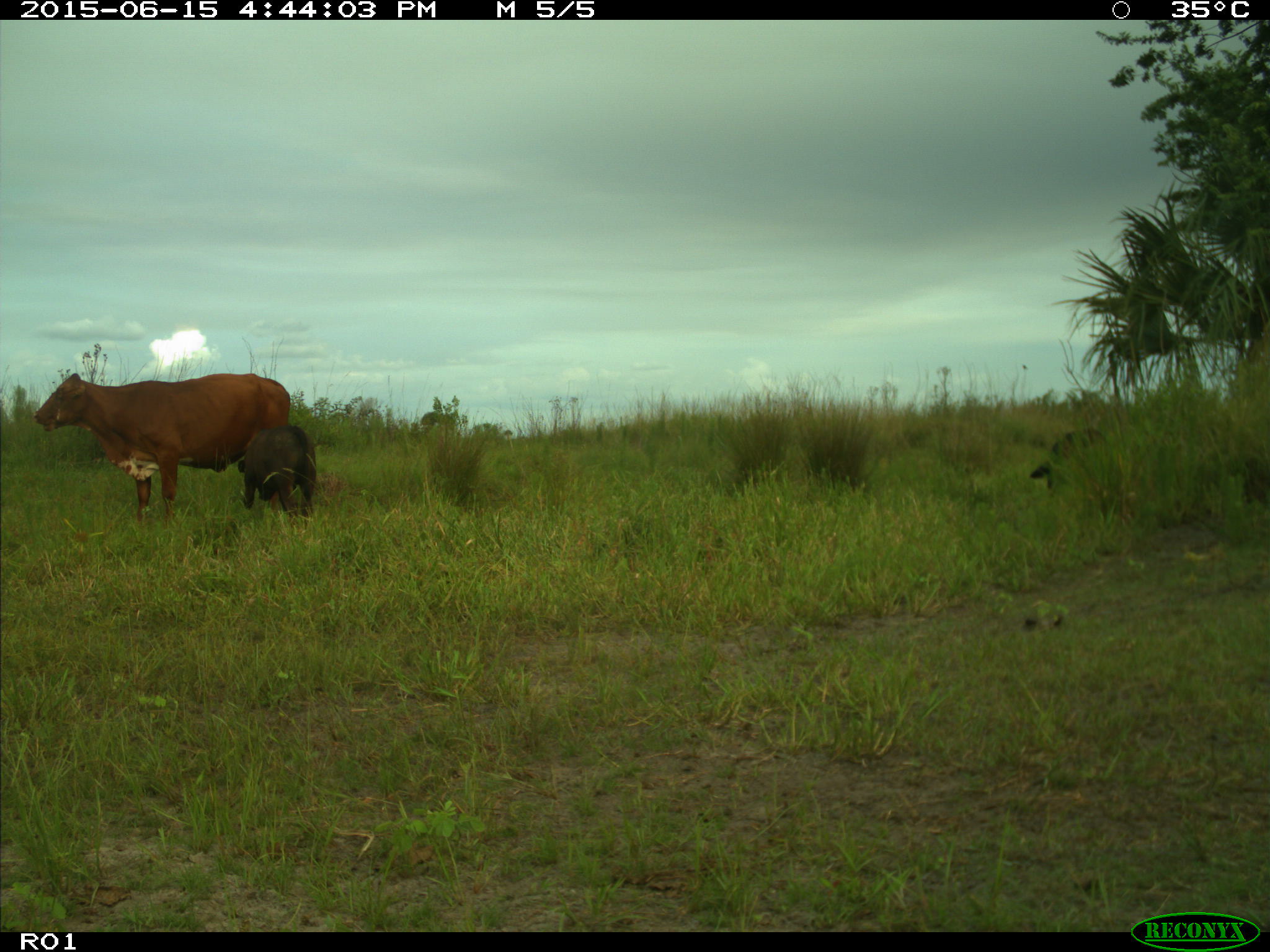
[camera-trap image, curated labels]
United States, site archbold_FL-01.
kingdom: Animalia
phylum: Chordata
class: Mammalia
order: Artiodactyla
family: Bovidae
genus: Bos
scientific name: Bos taurus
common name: domestic cow